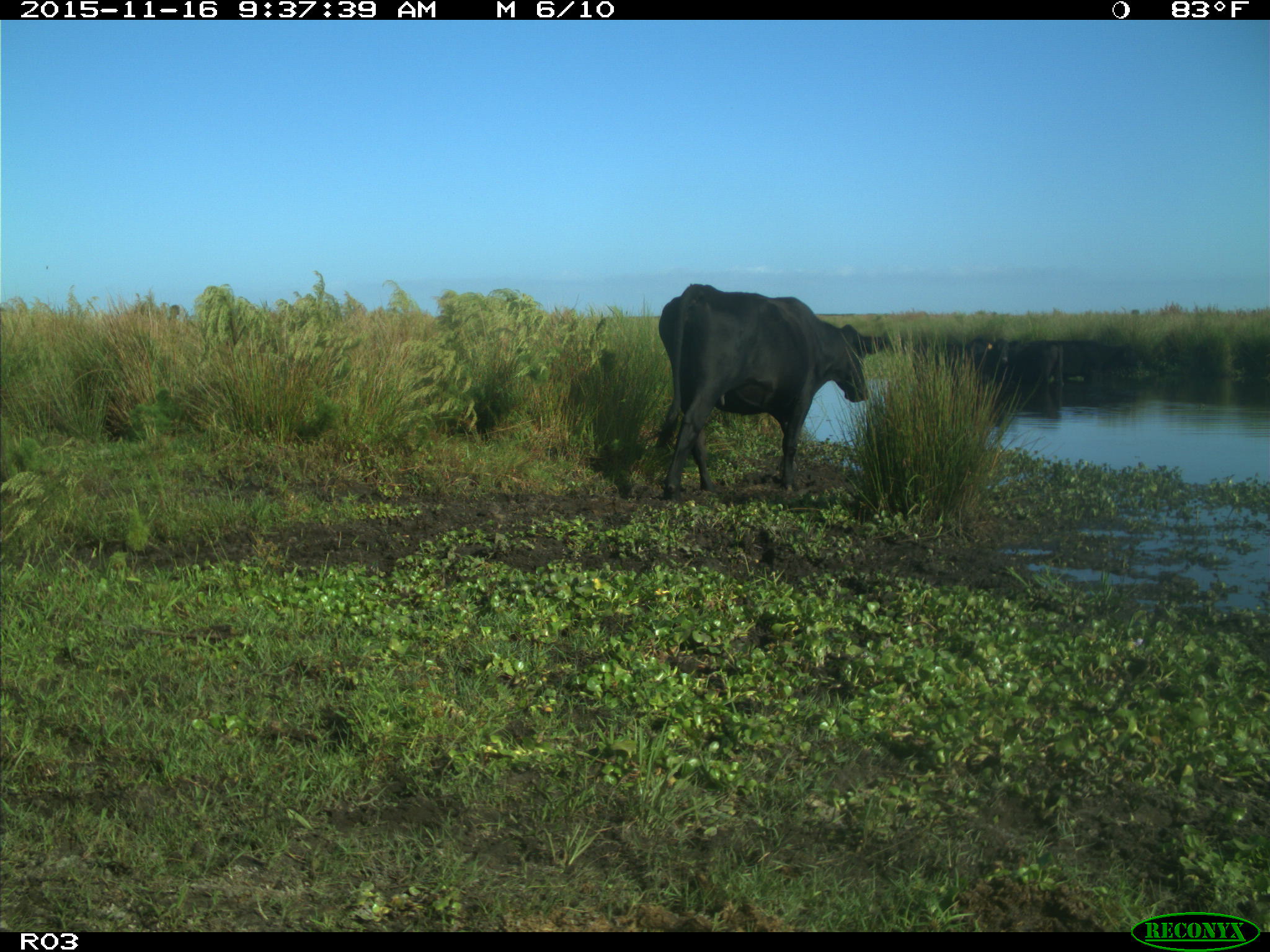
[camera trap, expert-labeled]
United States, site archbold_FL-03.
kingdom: Animalia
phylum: Chordata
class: Mammalia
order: Artiodactyla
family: Bovidae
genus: Bos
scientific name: Bos taurus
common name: domestic cow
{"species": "Bos taurus (domestic cow)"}